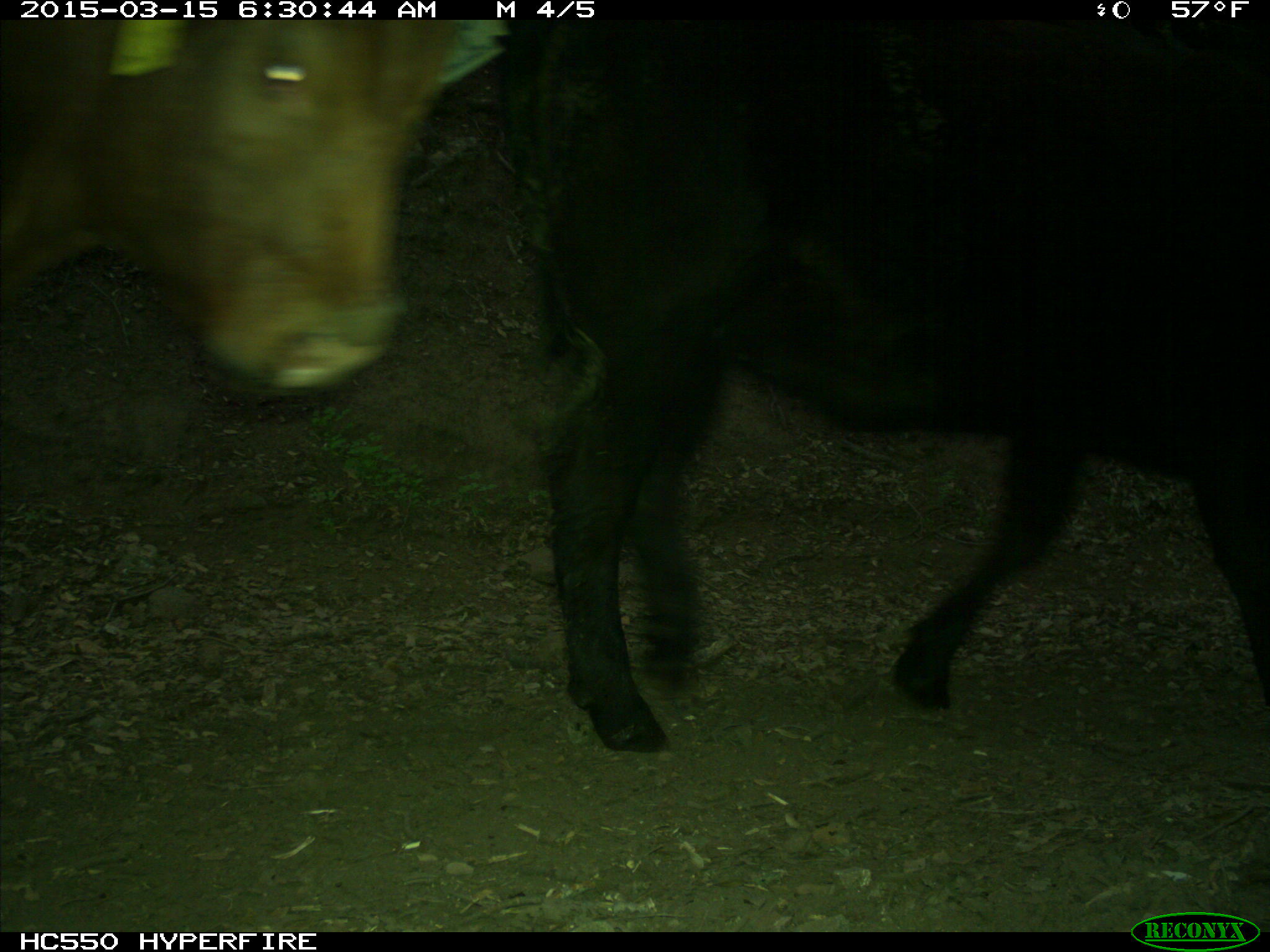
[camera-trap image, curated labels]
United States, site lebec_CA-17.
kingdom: Animalia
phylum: Chordata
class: Mammalia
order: Artiodactyla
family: Bovidae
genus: Bos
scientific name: Bos taurus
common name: domestic cow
Bos taurus (domestic cow).